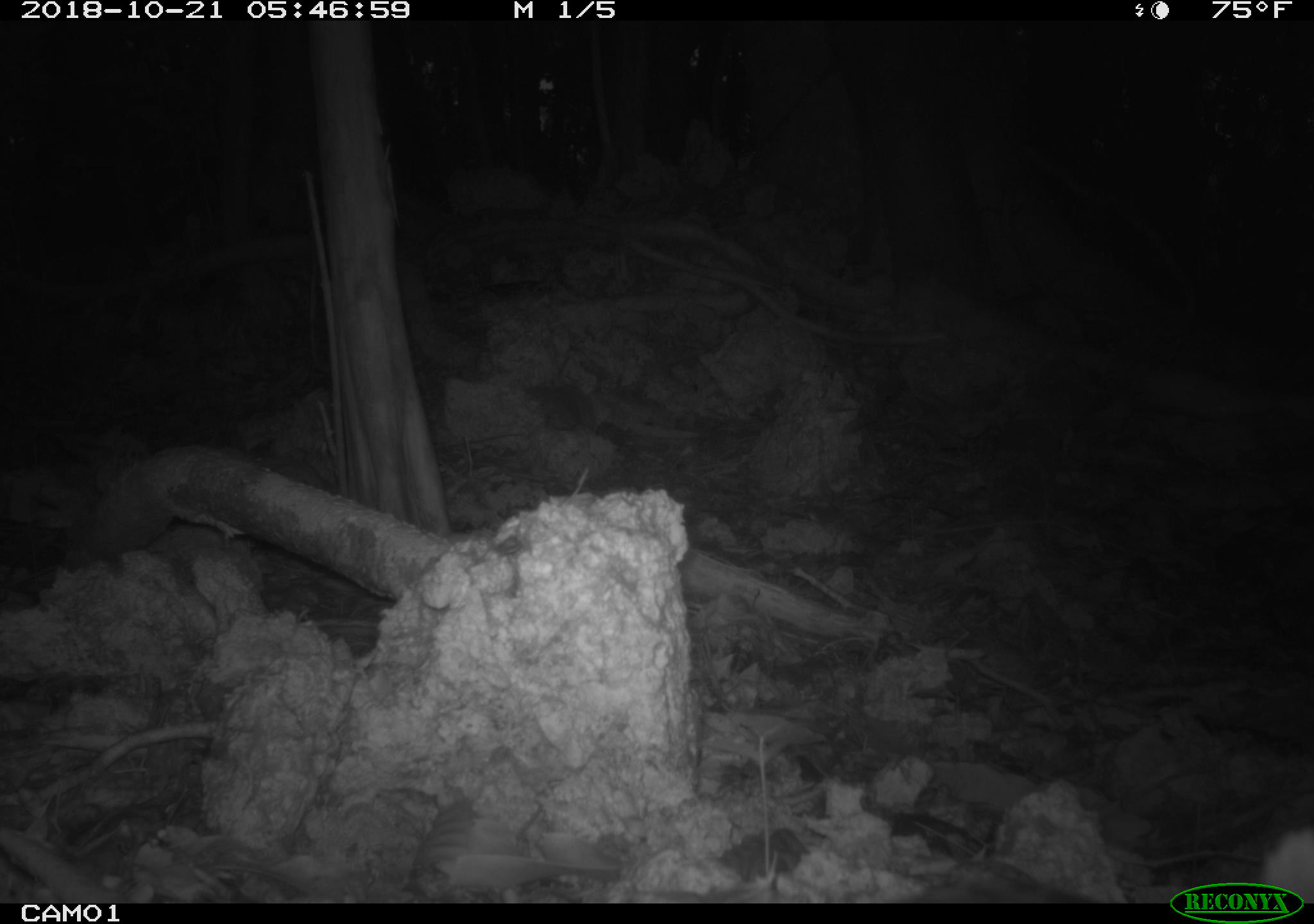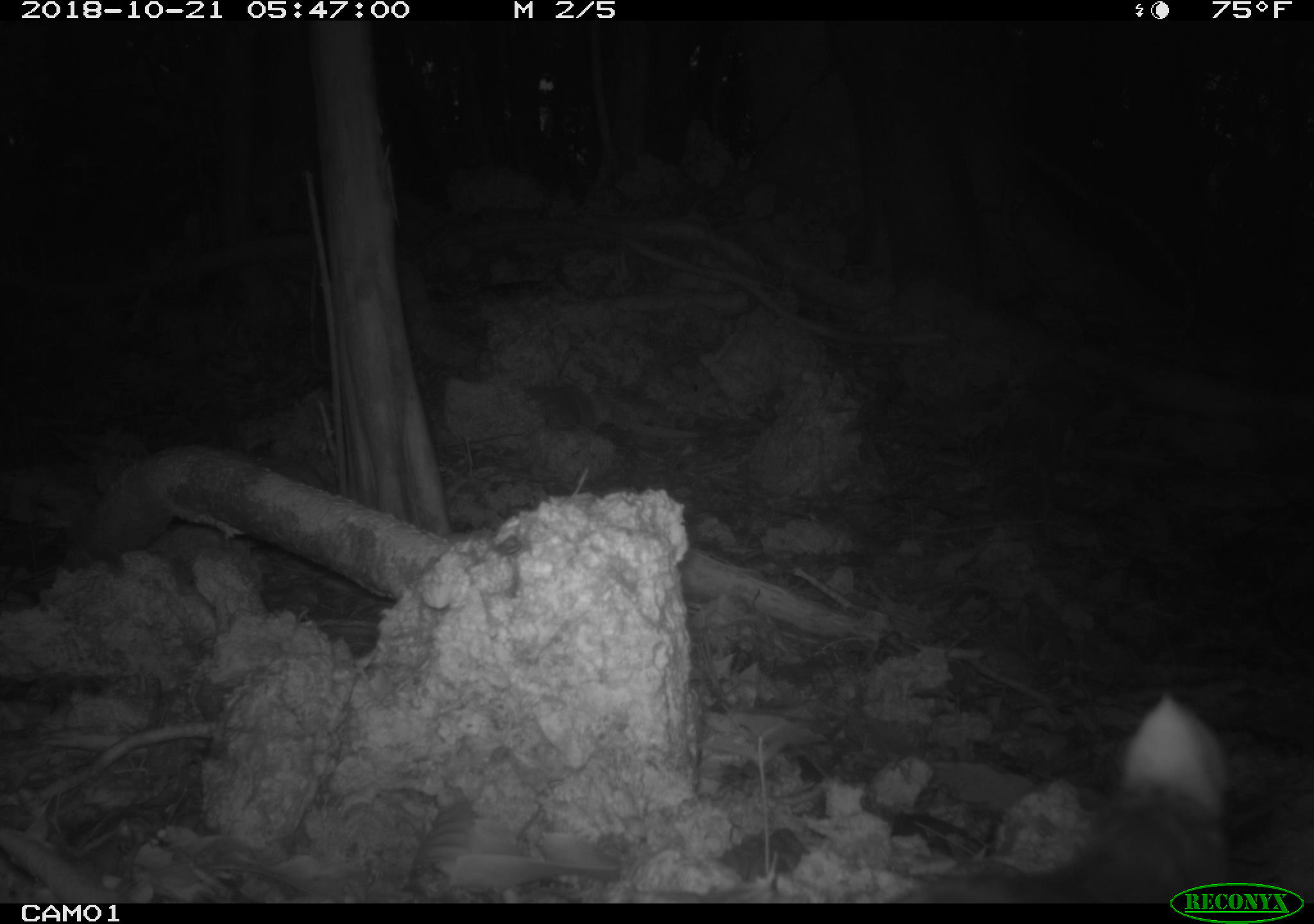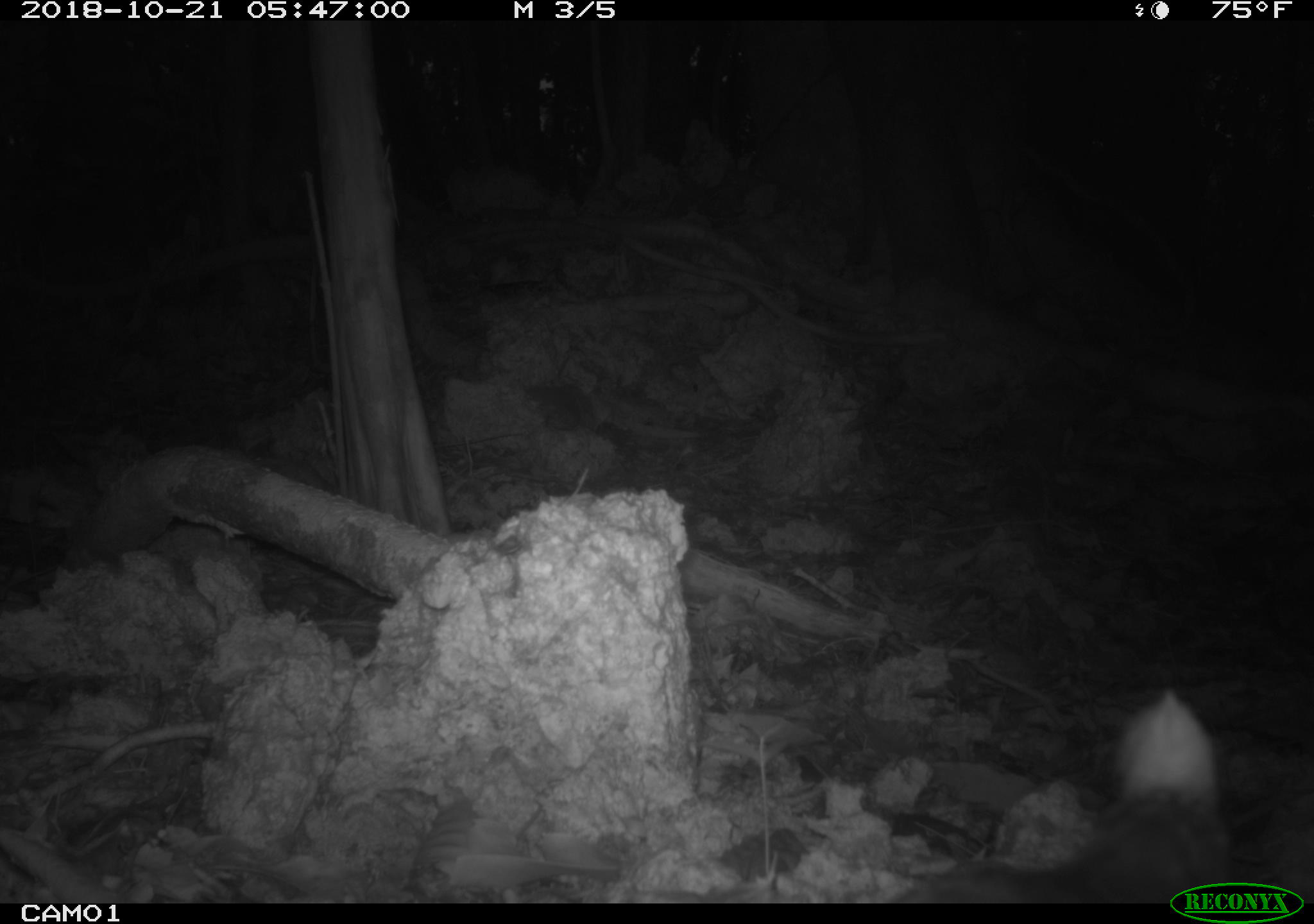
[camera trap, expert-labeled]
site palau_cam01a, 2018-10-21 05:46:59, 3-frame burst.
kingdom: Animalia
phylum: Chordata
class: Aves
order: Galliformes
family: Megapodiidae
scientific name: Megapodiidae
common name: megapode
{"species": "megapode (Megapodiidae)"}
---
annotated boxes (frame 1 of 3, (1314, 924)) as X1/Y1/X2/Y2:
megapode: 1261/814/1314/884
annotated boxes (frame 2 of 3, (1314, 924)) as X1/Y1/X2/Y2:
megapode: 873/680/1240/881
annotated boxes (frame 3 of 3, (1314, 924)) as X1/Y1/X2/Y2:
megapode: 1082/678/1237/878